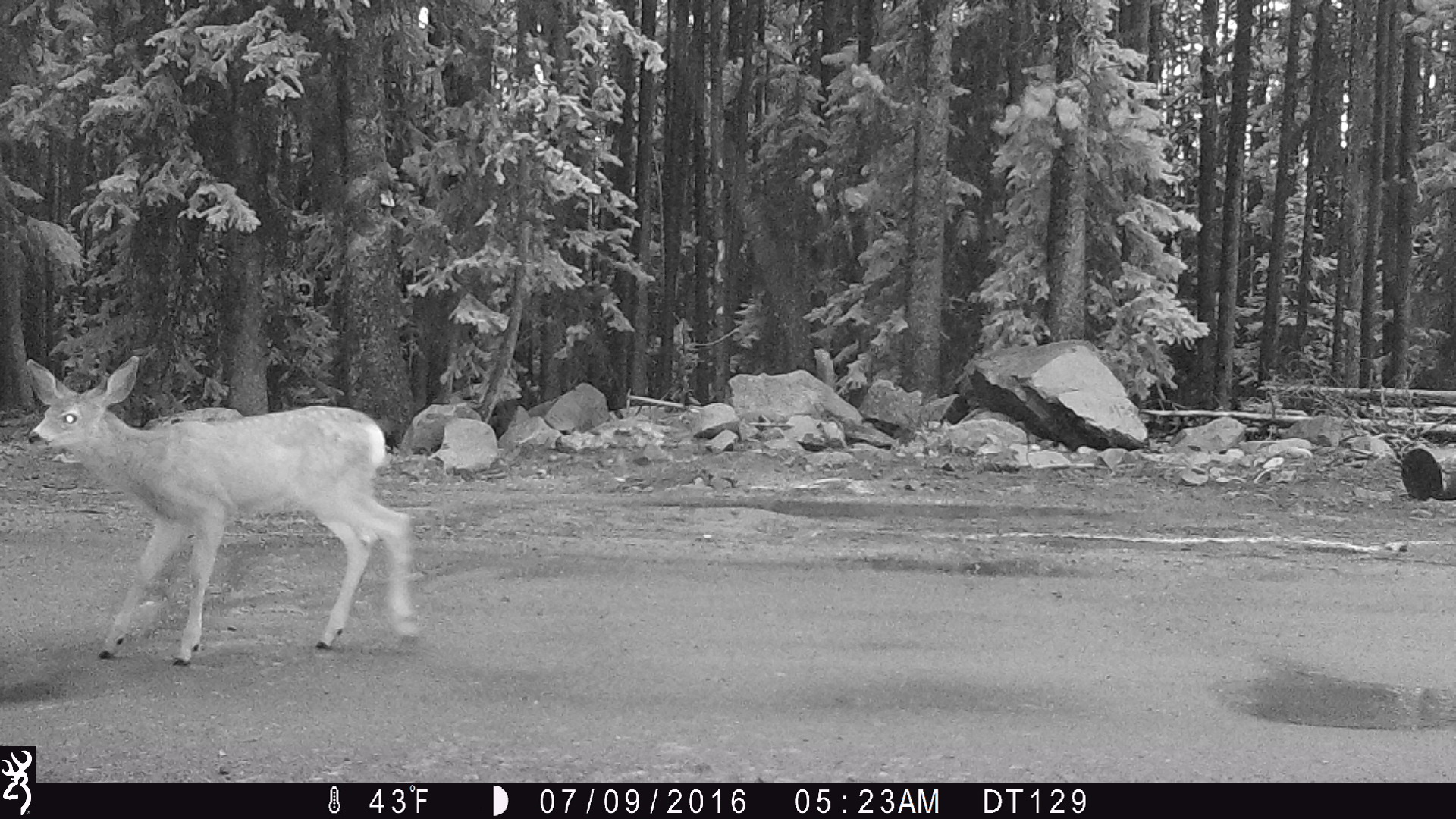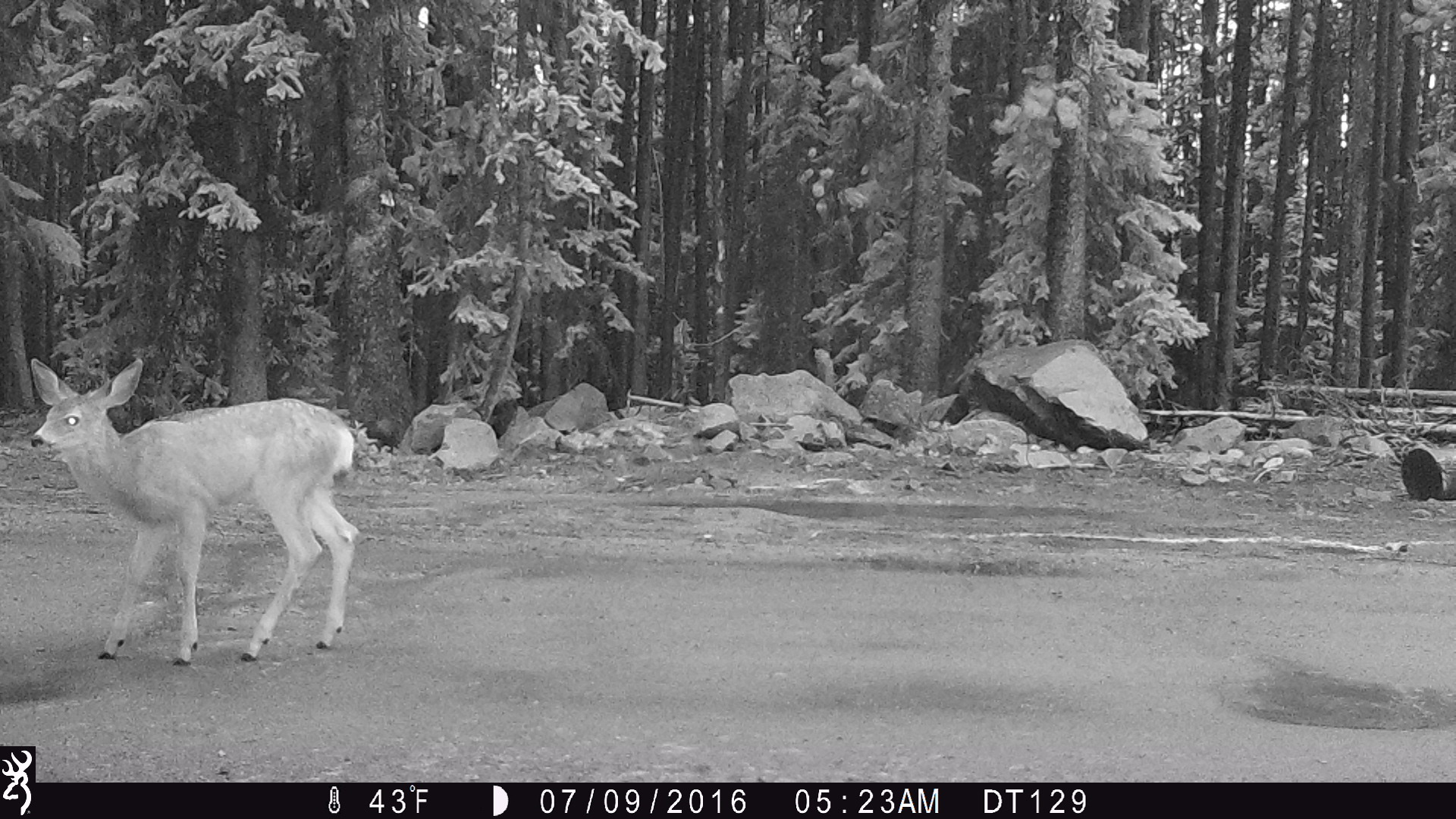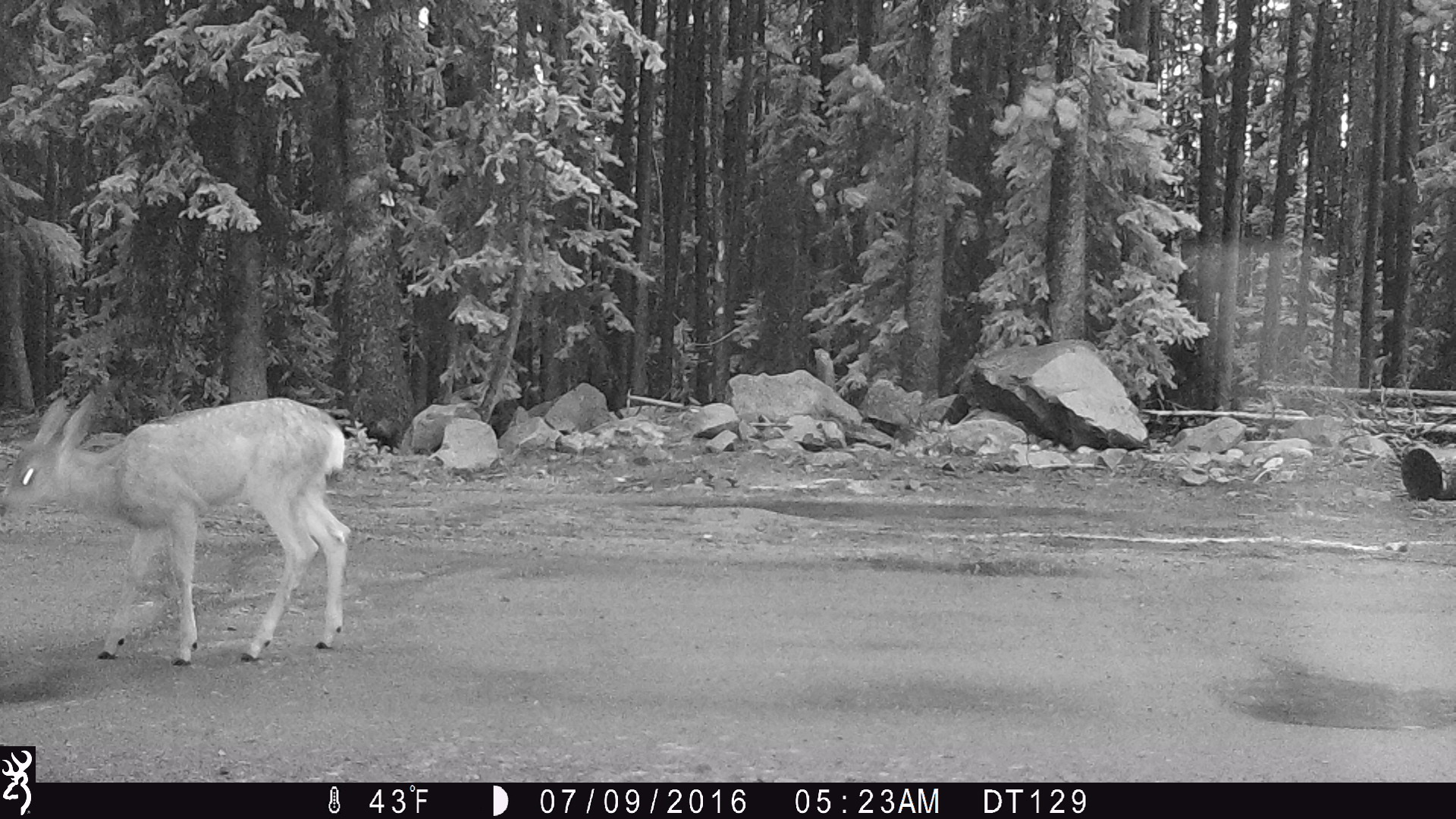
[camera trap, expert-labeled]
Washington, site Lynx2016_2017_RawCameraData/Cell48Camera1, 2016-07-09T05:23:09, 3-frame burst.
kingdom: Animalia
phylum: Chordata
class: Mammalia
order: Artiodactyla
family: Cervidae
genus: Odocoileus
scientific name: Odocoileus hemionus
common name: mule deer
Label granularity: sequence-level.